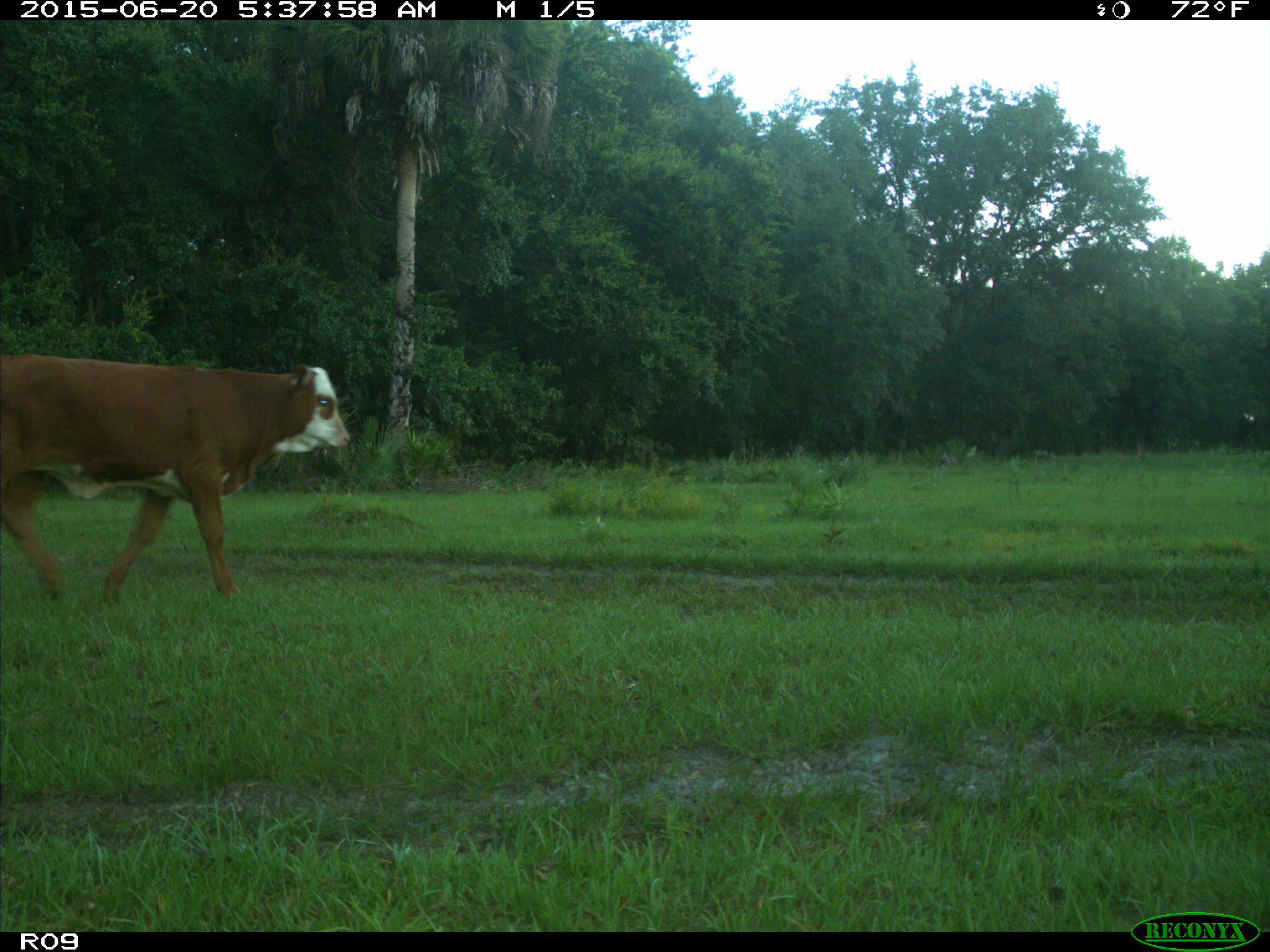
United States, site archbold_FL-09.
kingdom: Animalia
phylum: Chordata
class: Mammalia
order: Artiodactyla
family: Bovidae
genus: Bos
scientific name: Bos taurus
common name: domestic cow